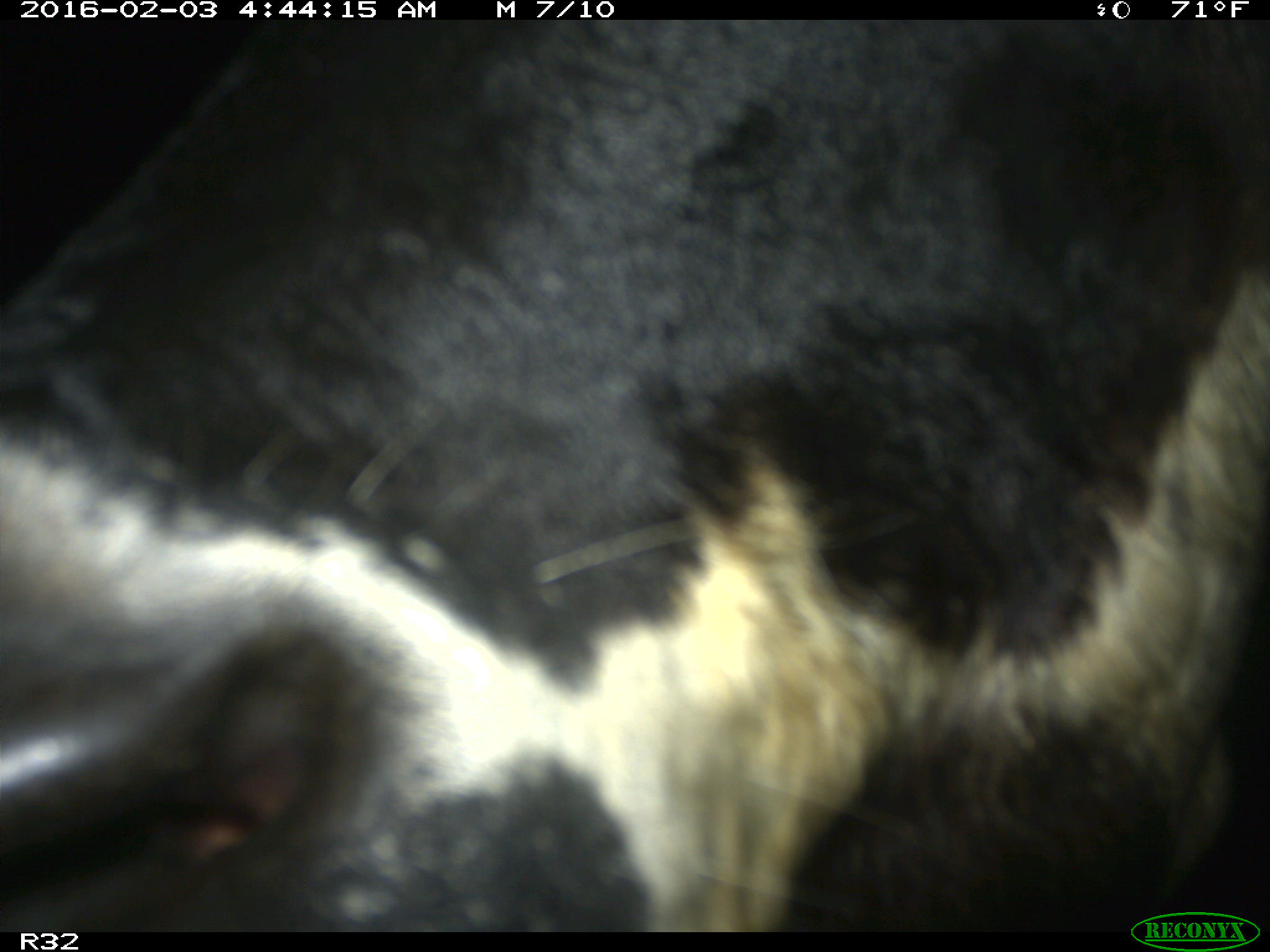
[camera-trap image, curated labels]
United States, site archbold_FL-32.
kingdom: Animalia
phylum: Chordata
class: Mammalia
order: Artiodactyla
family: Bovidae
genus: Bos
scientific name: Bos taurus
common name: domestic cow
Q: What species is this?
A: Bos taurus (domestic cow).